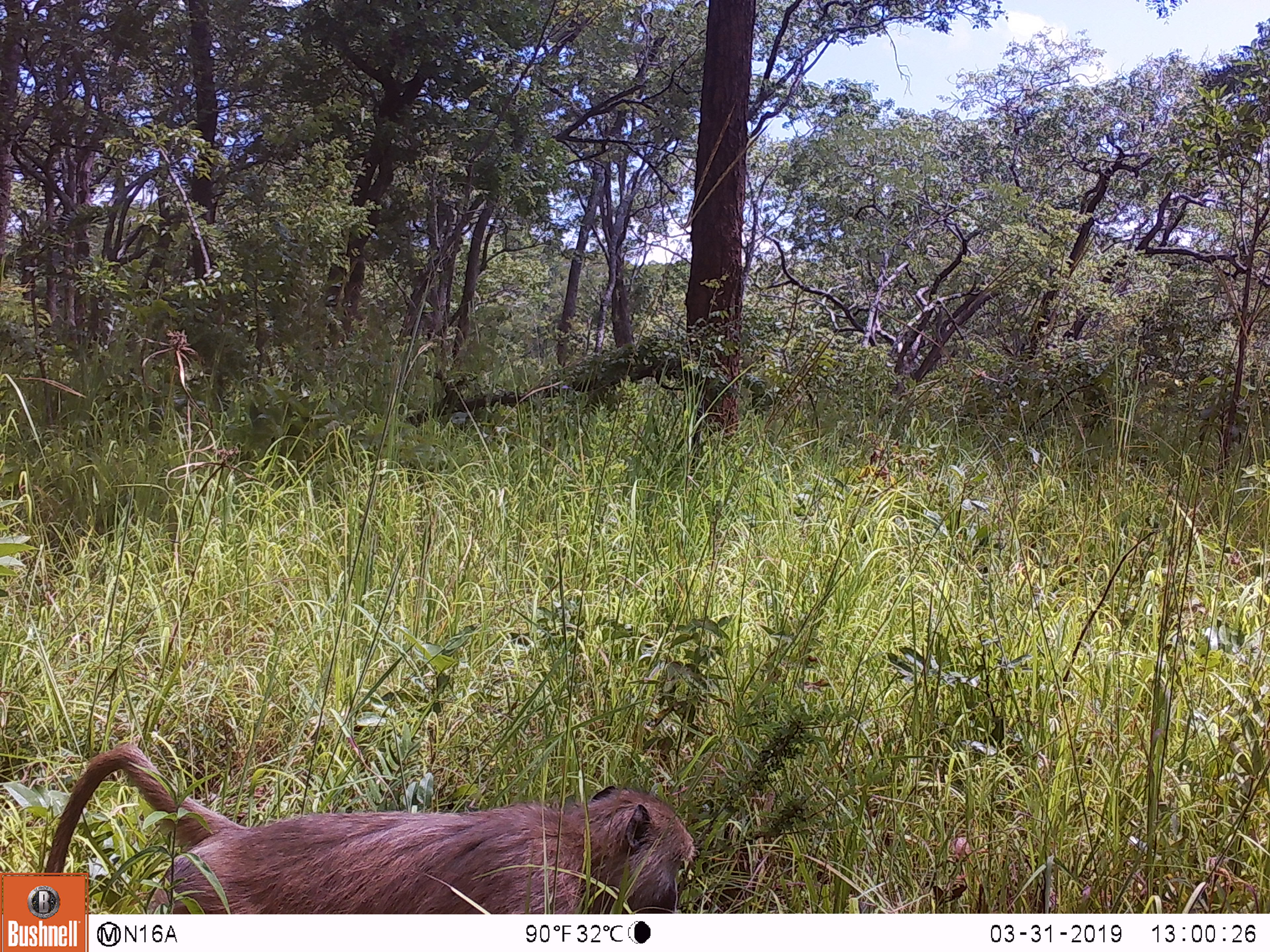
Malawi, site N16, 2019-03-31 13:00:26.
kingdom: Animalia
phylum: Chordata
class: Mammalia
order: Primates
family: Cercopithecidae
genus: Papio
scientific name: Papio cynocephalus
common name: yellow baboon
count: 1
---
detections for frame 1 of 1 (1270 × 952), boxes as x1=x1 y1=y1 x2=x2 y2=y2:
yellow baboon: x1=91 y1=725 x2=699 y2=912